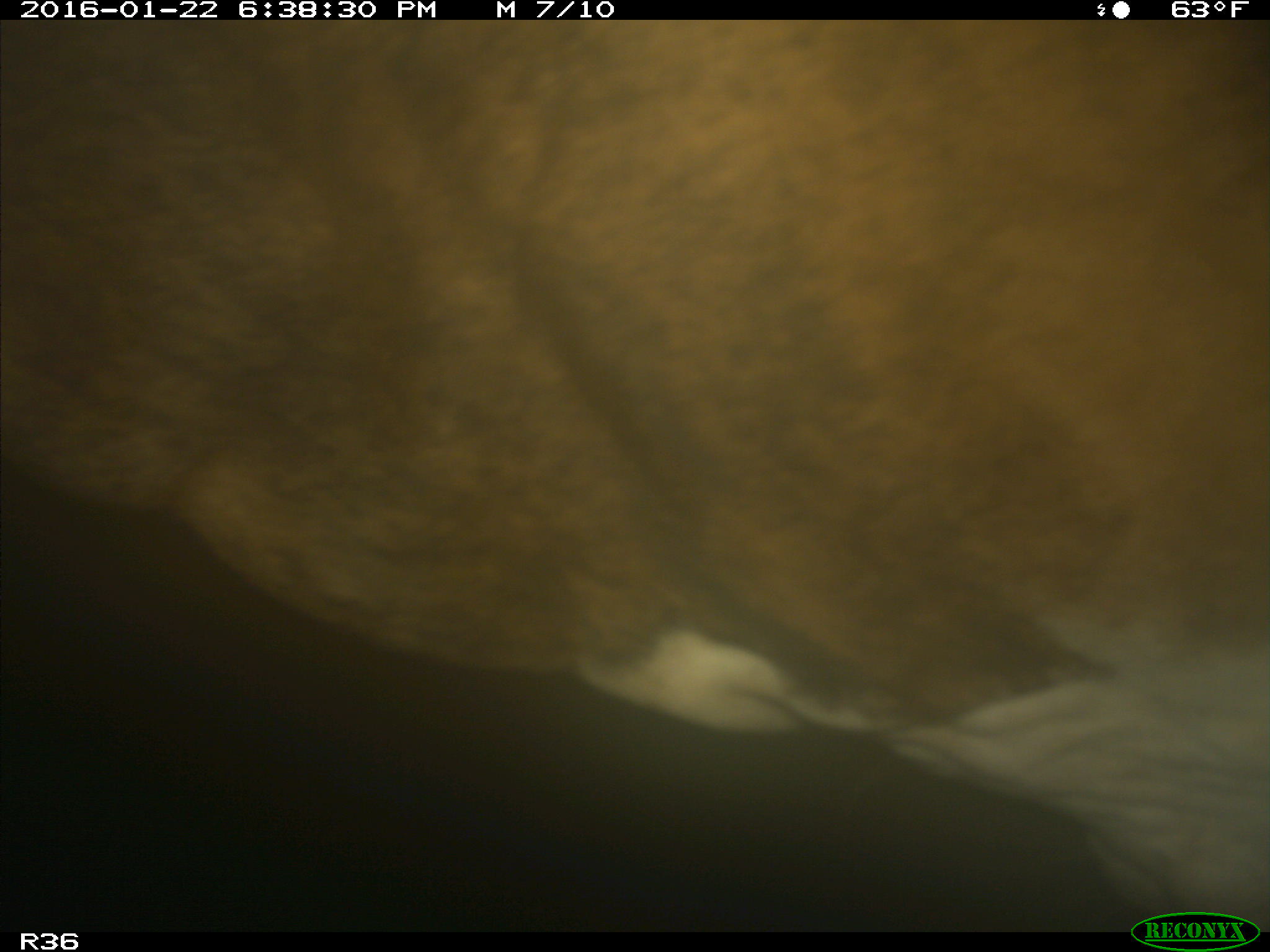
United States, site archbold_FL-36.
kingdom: Animalia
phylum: Chordata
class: Mammalia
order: Artiodactyla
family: Bovidae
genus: Bos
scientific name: Bos taurus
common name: domestic cow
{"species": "Bos taurus (domestic cow)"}